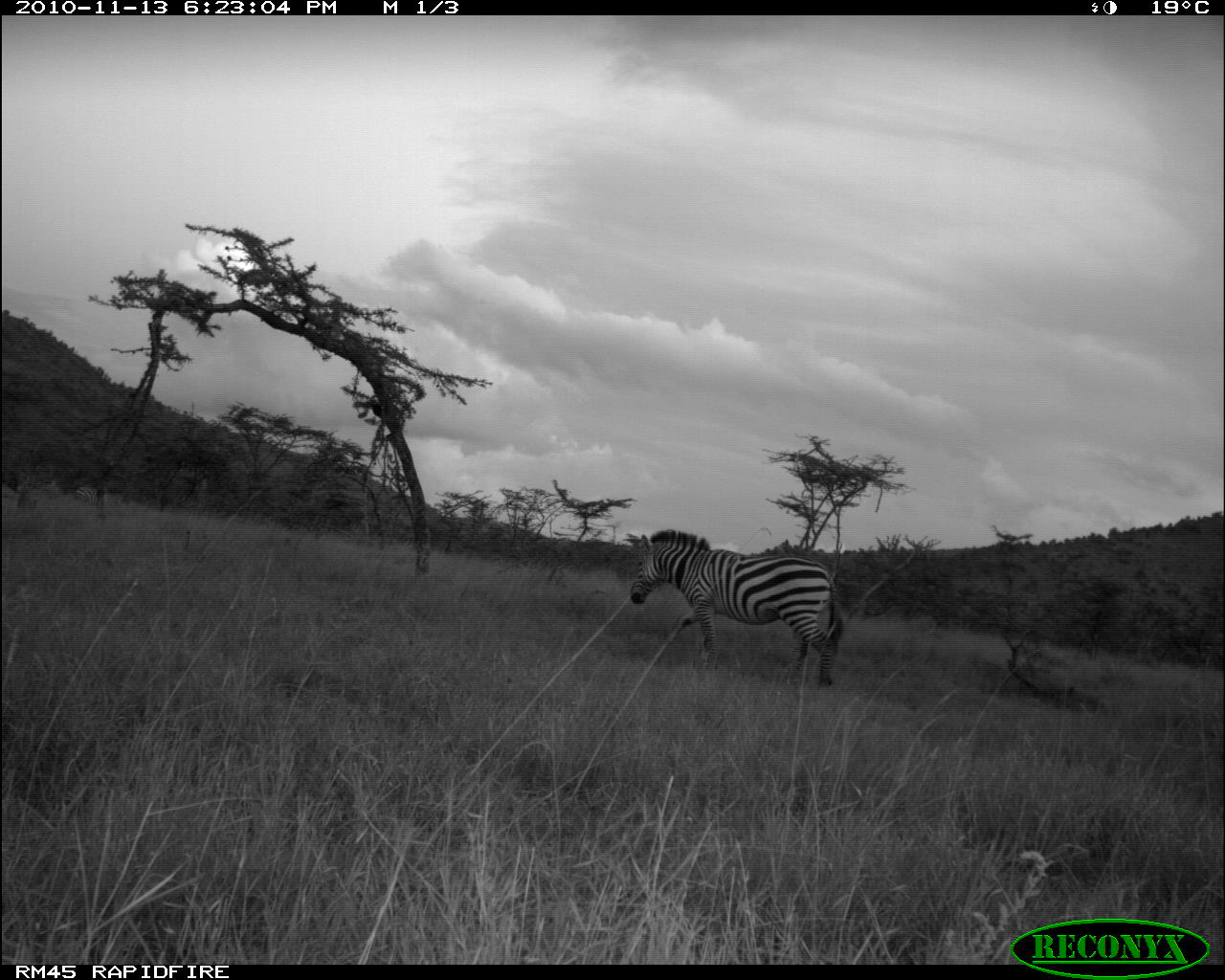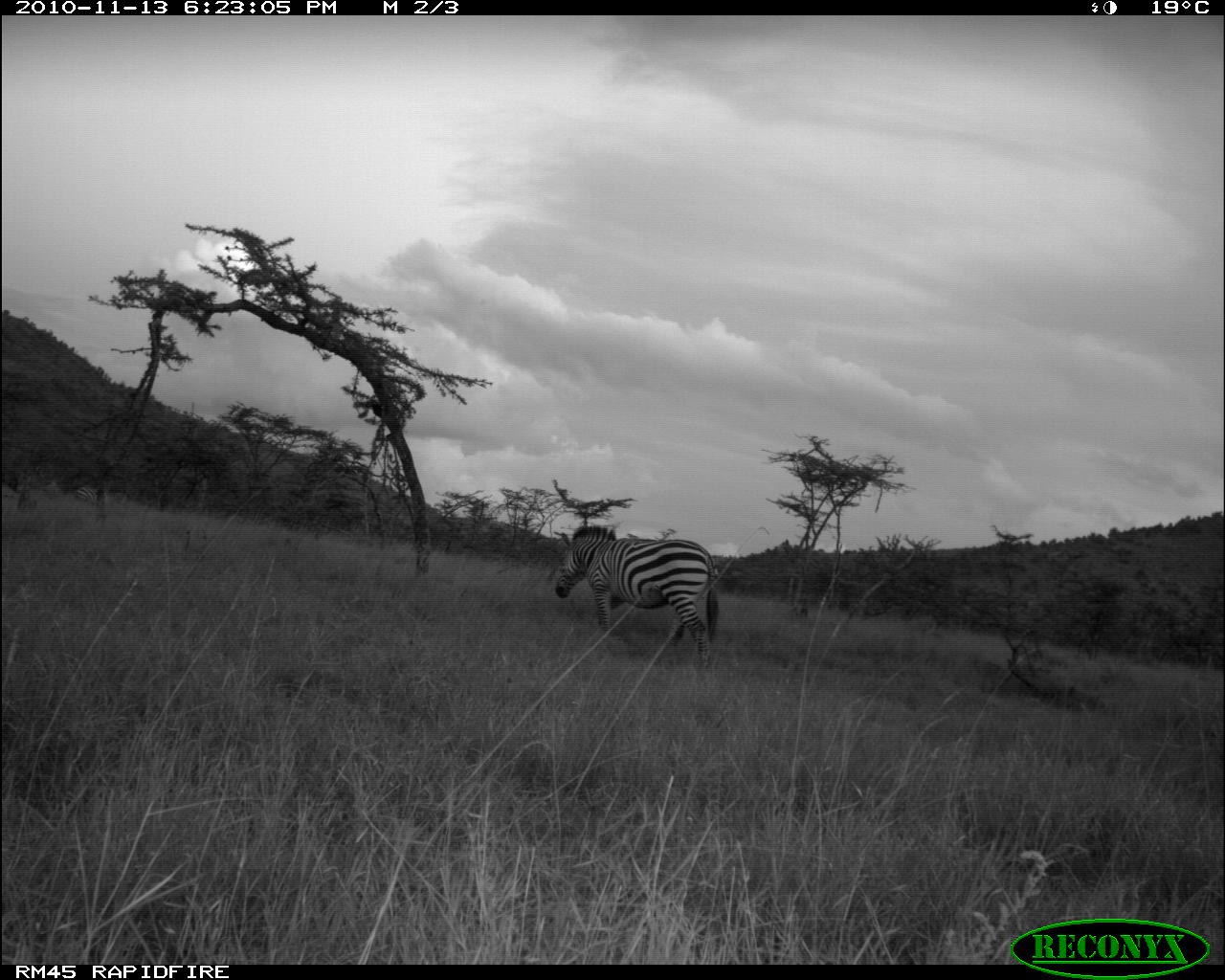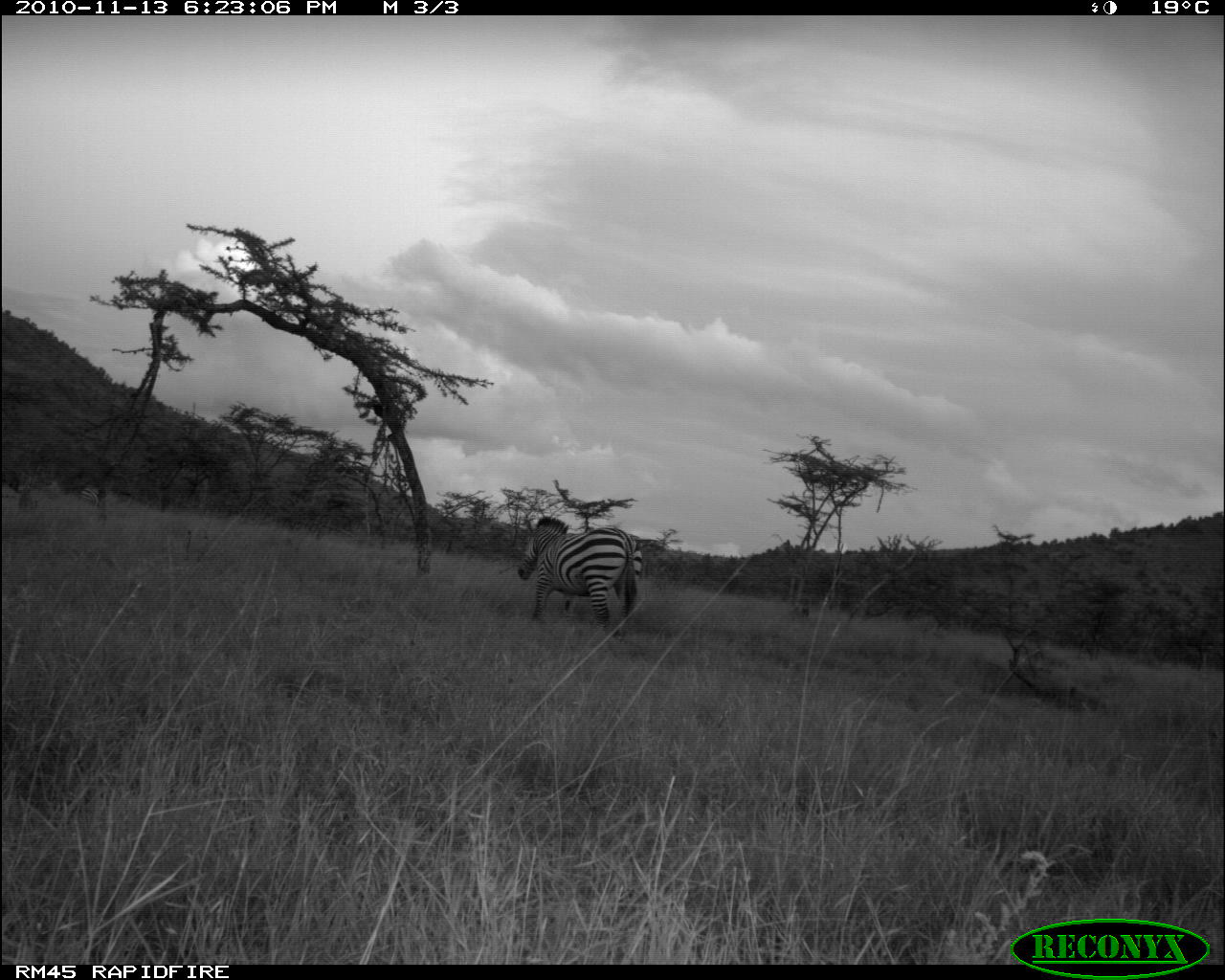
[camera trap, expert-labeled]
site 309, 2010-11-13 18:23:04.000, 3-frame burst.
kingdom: Animalia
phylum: Chordata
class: Mammalia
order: Perissodactyla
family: Equidae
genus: Equus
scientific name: Equus quagga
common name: plains zebra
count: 1